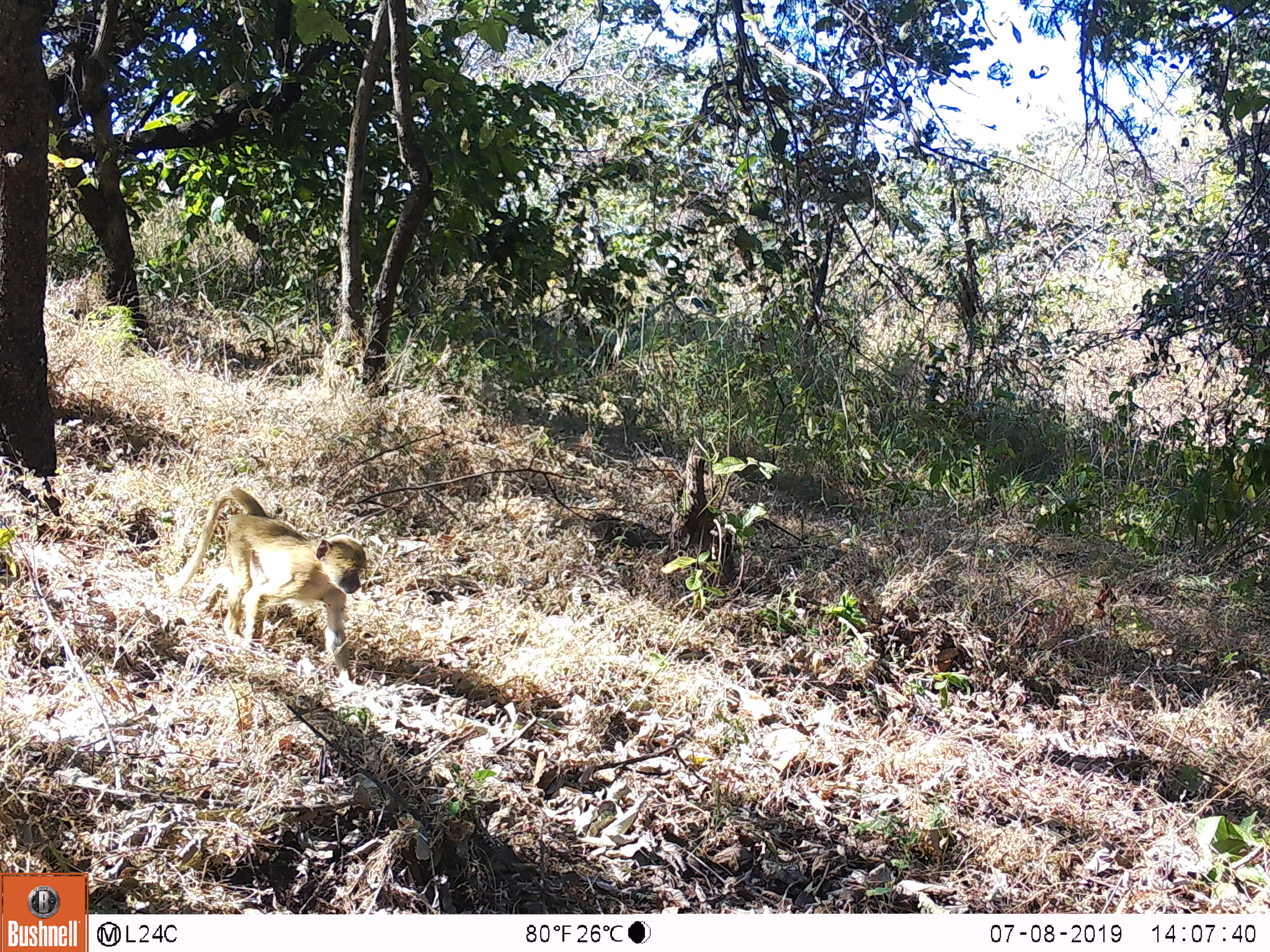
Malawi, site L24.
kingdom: Animalia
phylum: Chordata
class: Mammalia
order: Primates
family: Cercopithecidae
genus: Papio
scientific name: Papio cynocephalus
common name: yellow baboon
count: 1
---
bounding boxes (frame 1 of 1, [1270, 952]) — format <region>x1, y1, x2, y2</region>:
yellow baboon: <region>168, 479, 372, 679</region>